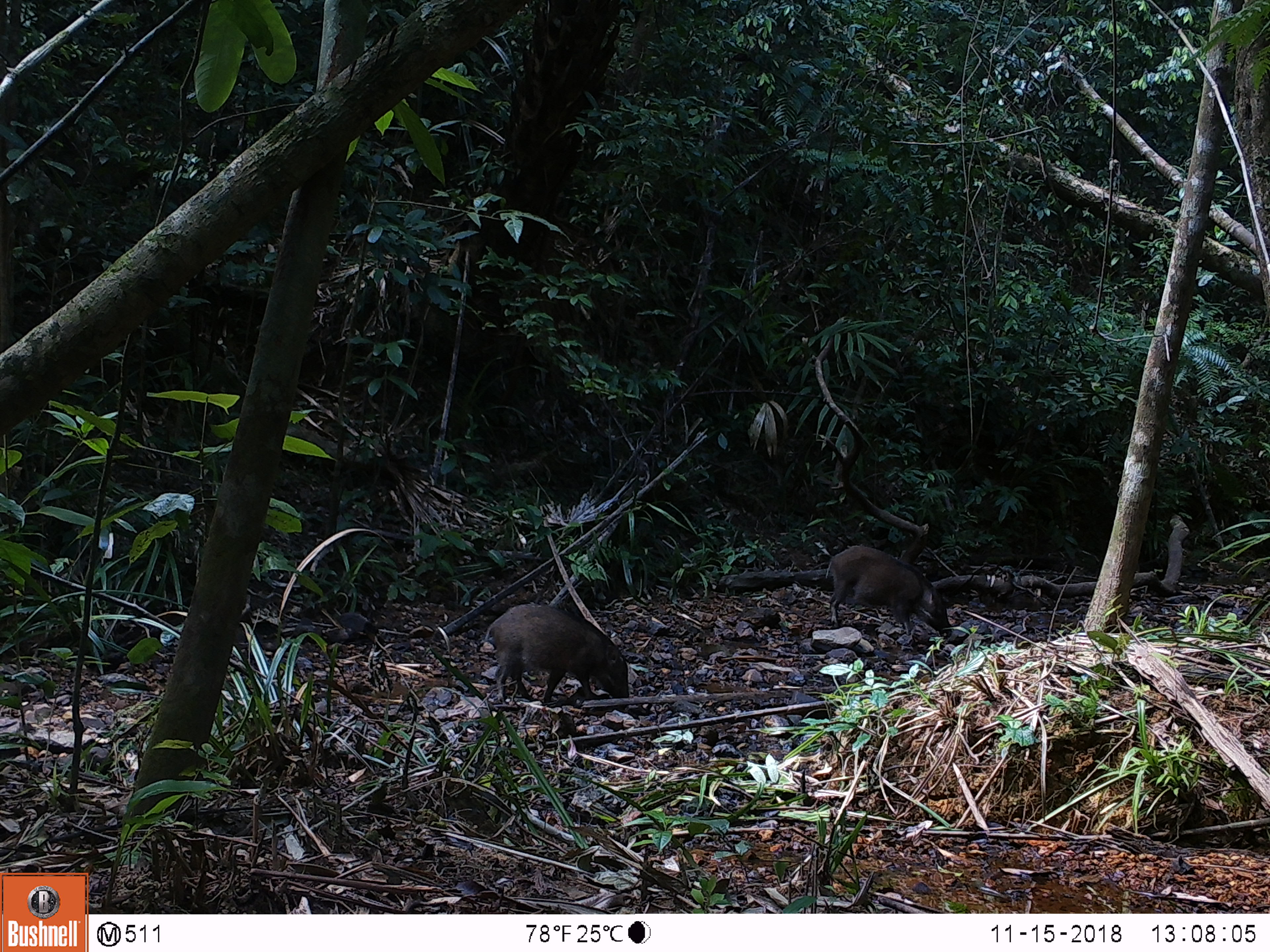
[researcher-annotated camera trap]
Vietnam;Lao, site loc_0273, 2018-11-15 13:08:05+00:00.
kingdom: Animalia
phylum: Chordata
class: Mammalia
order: Artiodactyla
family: Suidae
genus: Sus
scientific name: Sus scrofa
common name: eurasian wild pig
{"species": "eurasian wild pig (Sus scrofa)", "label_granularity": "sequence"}